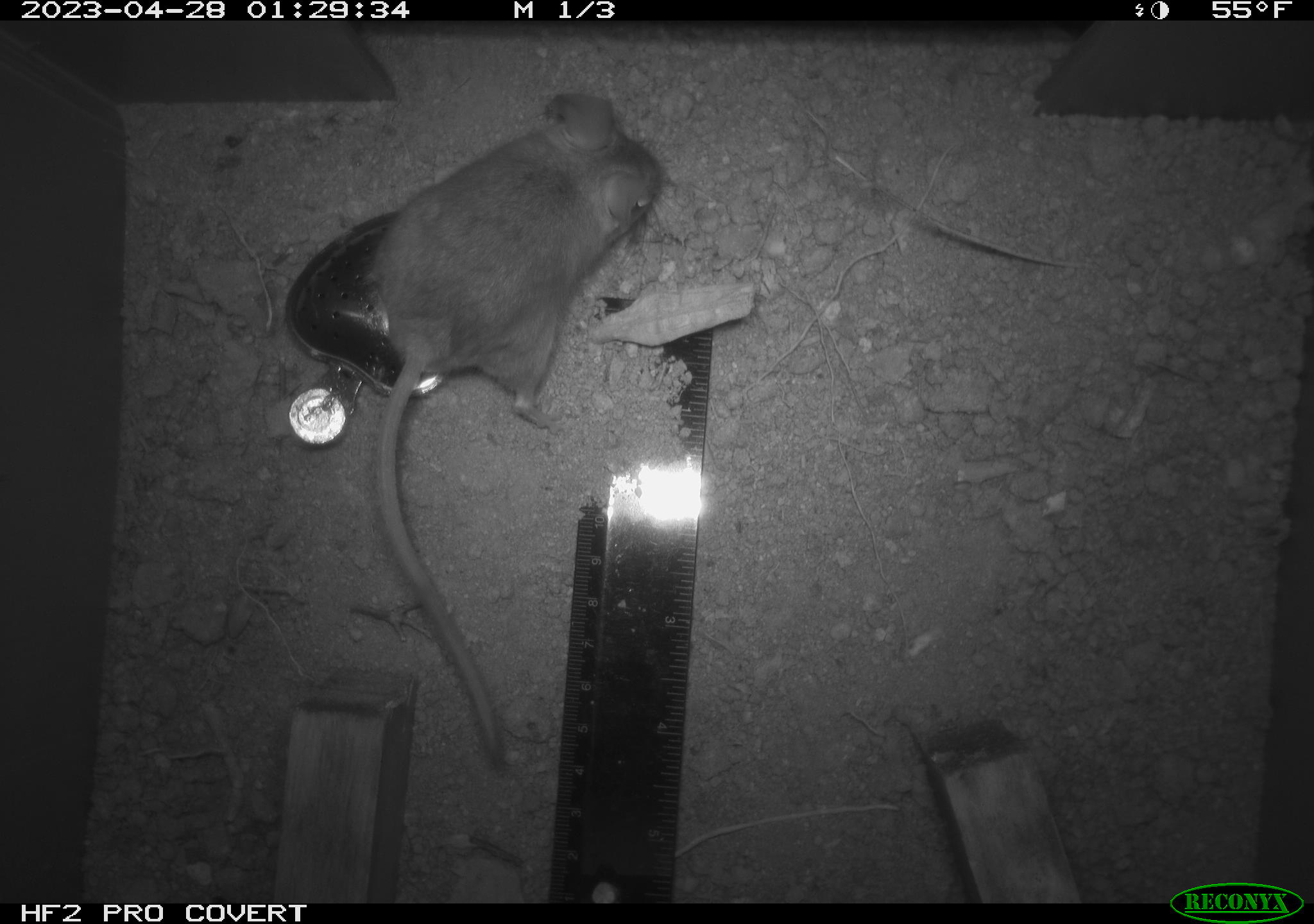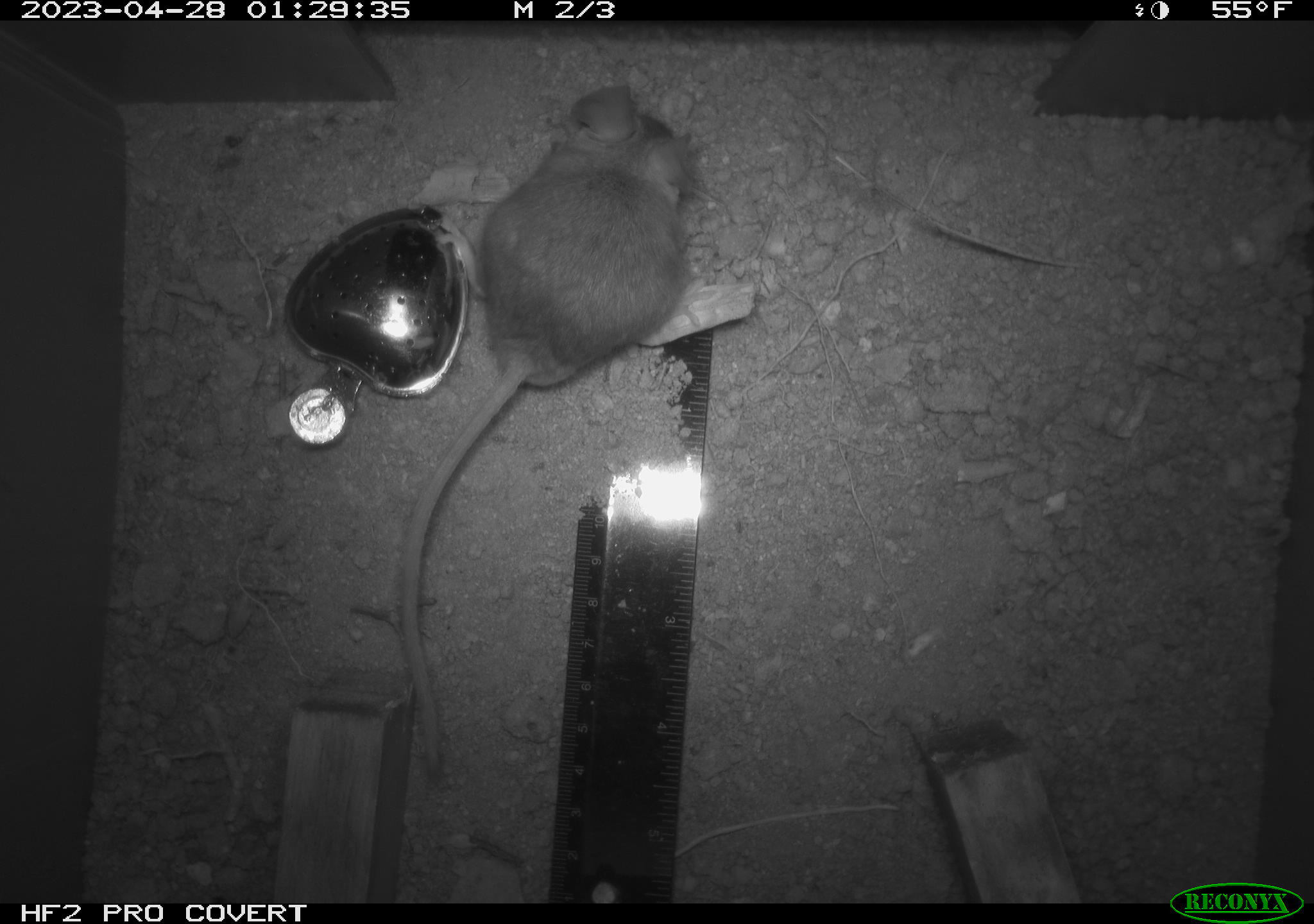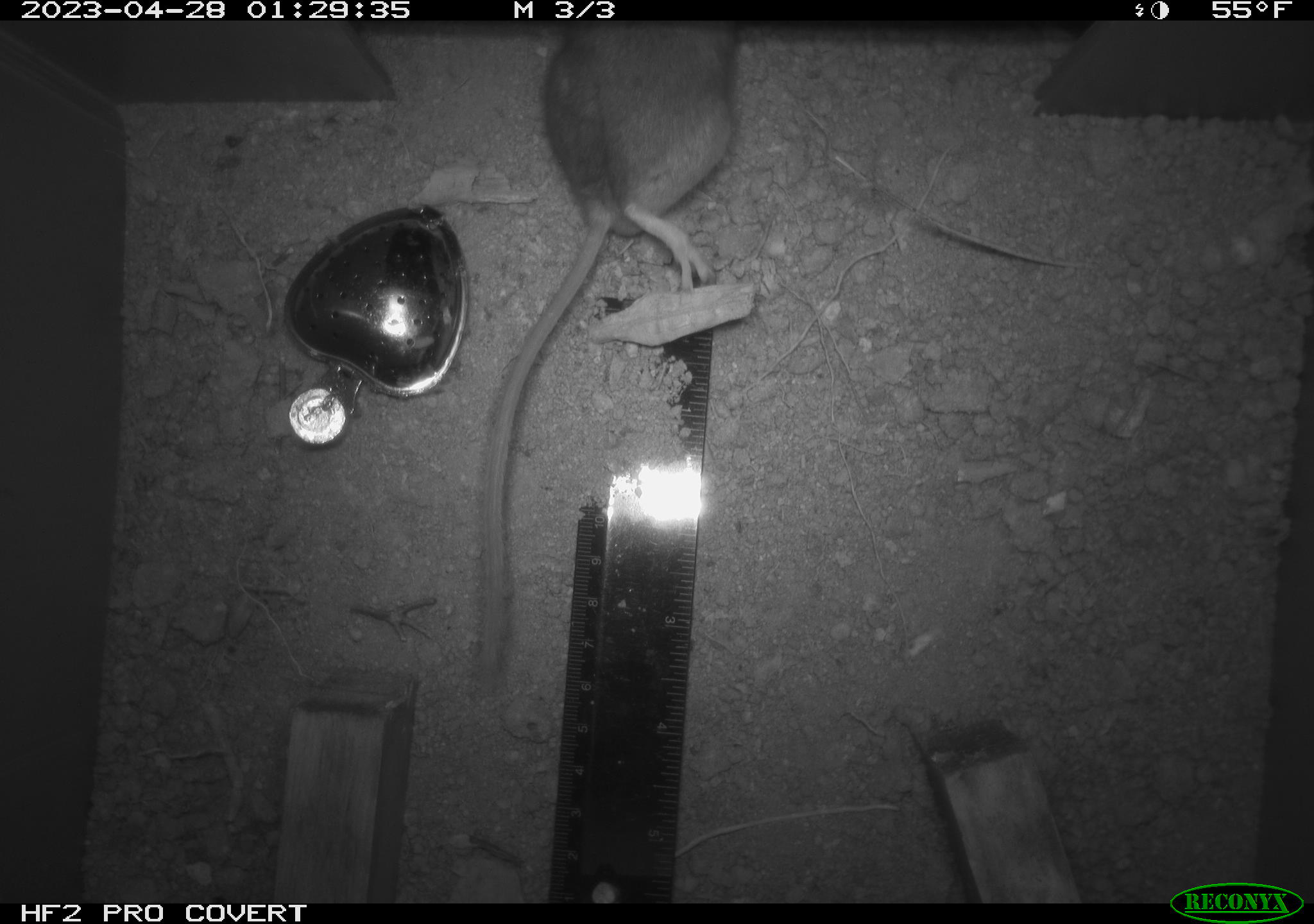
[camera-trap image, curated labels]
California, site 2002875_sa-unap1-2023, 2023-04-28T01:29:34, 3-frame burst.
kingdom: Animalia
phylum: Chordata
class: Mammalia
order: Rodentia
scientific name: Rodentia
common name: mouse species